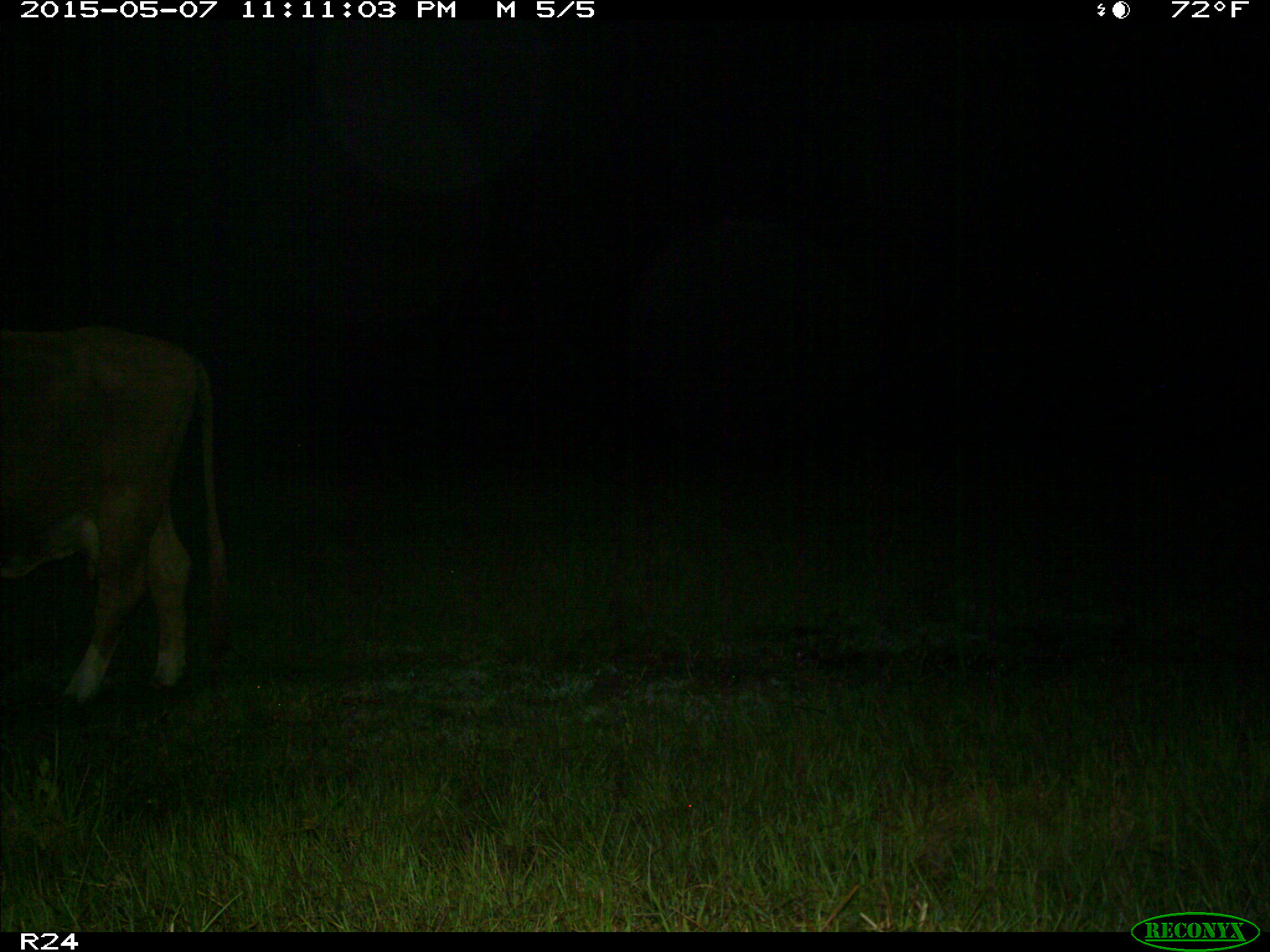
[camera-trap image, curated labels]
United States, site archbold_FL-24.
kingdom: Animalia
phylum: Chordata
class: Mammalia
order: Artiodactyla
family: Bovidae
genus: Bos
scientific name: Bos taurus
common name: domestic cow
Bos taurus (domestic cow).